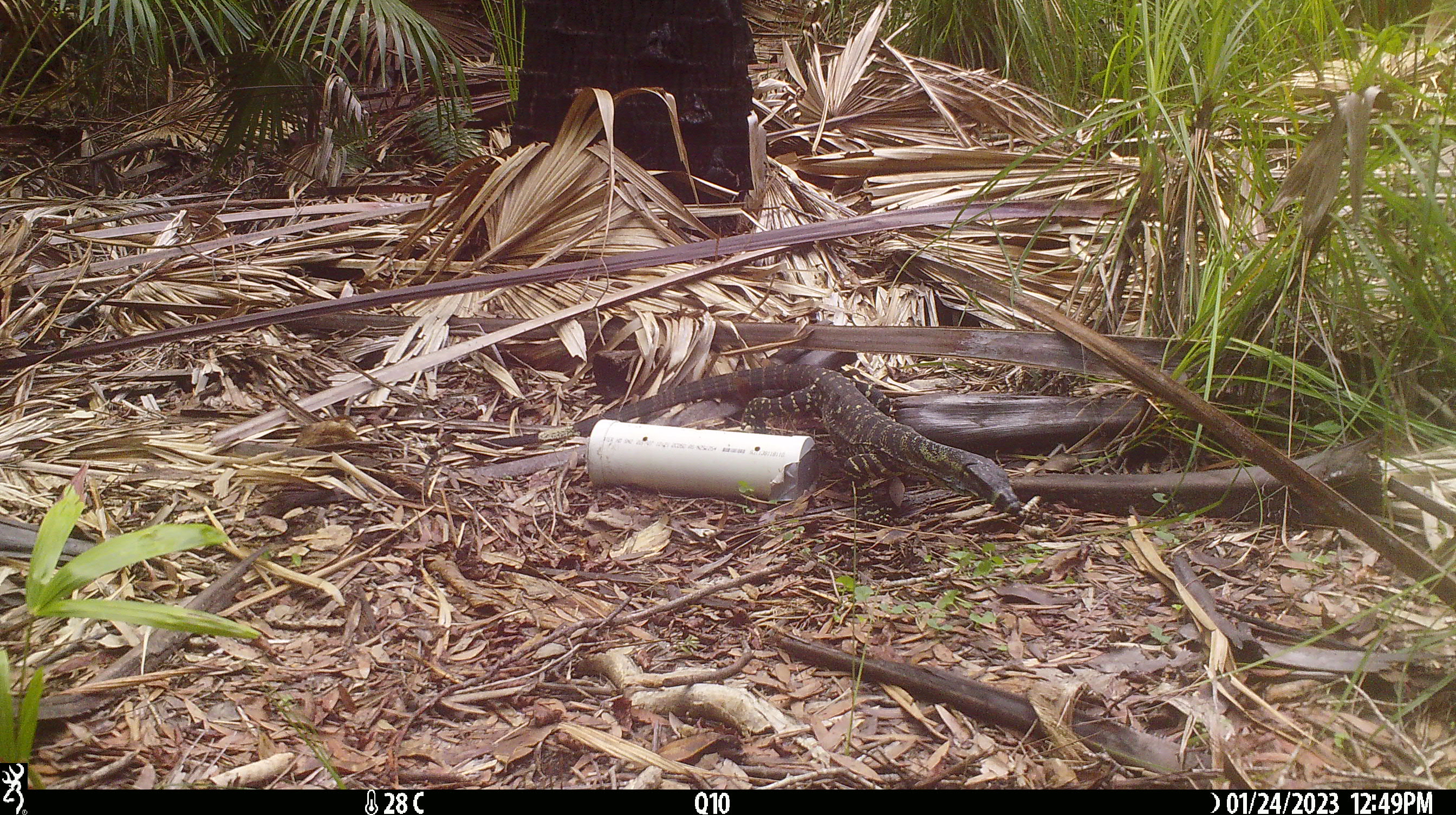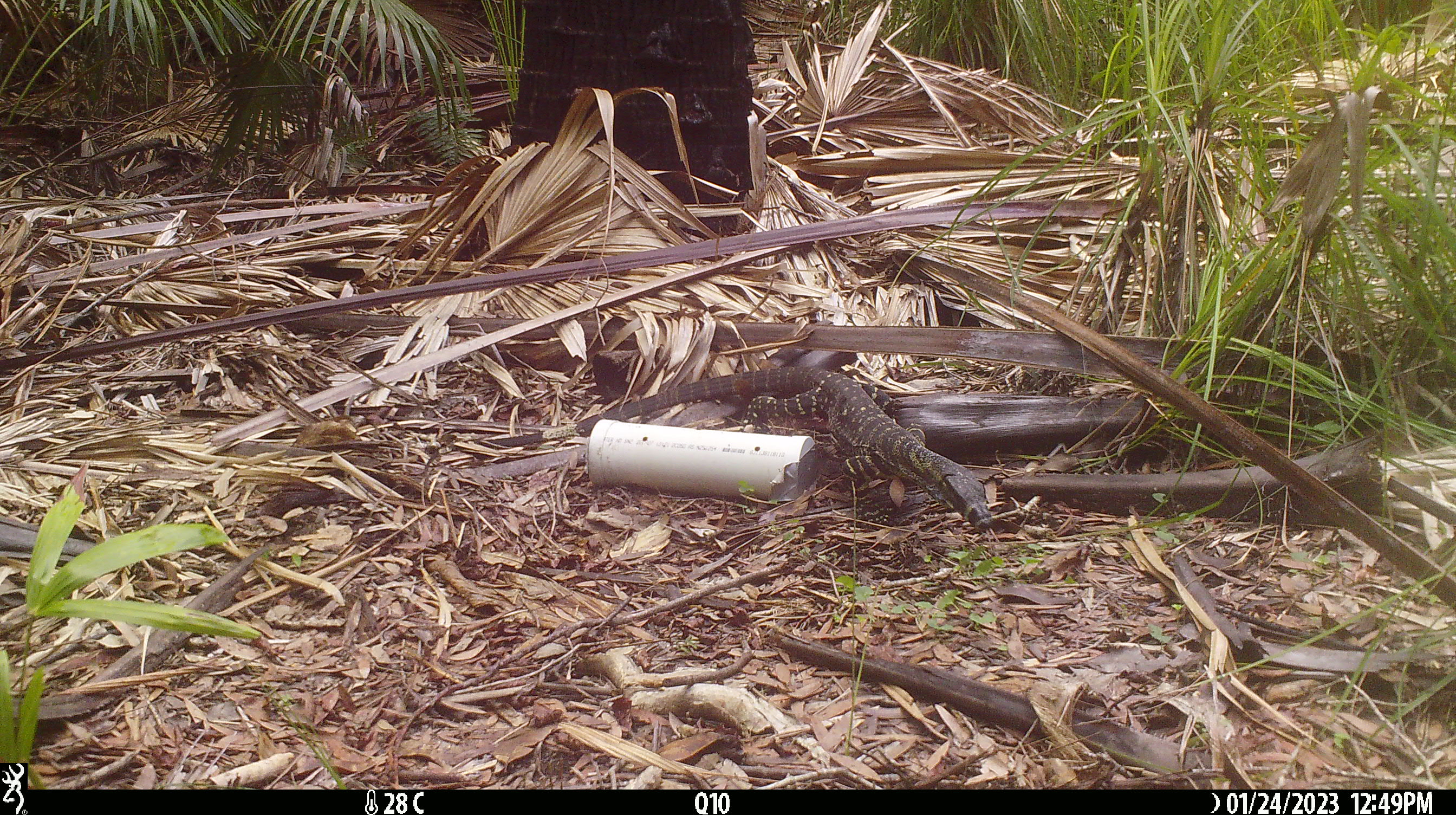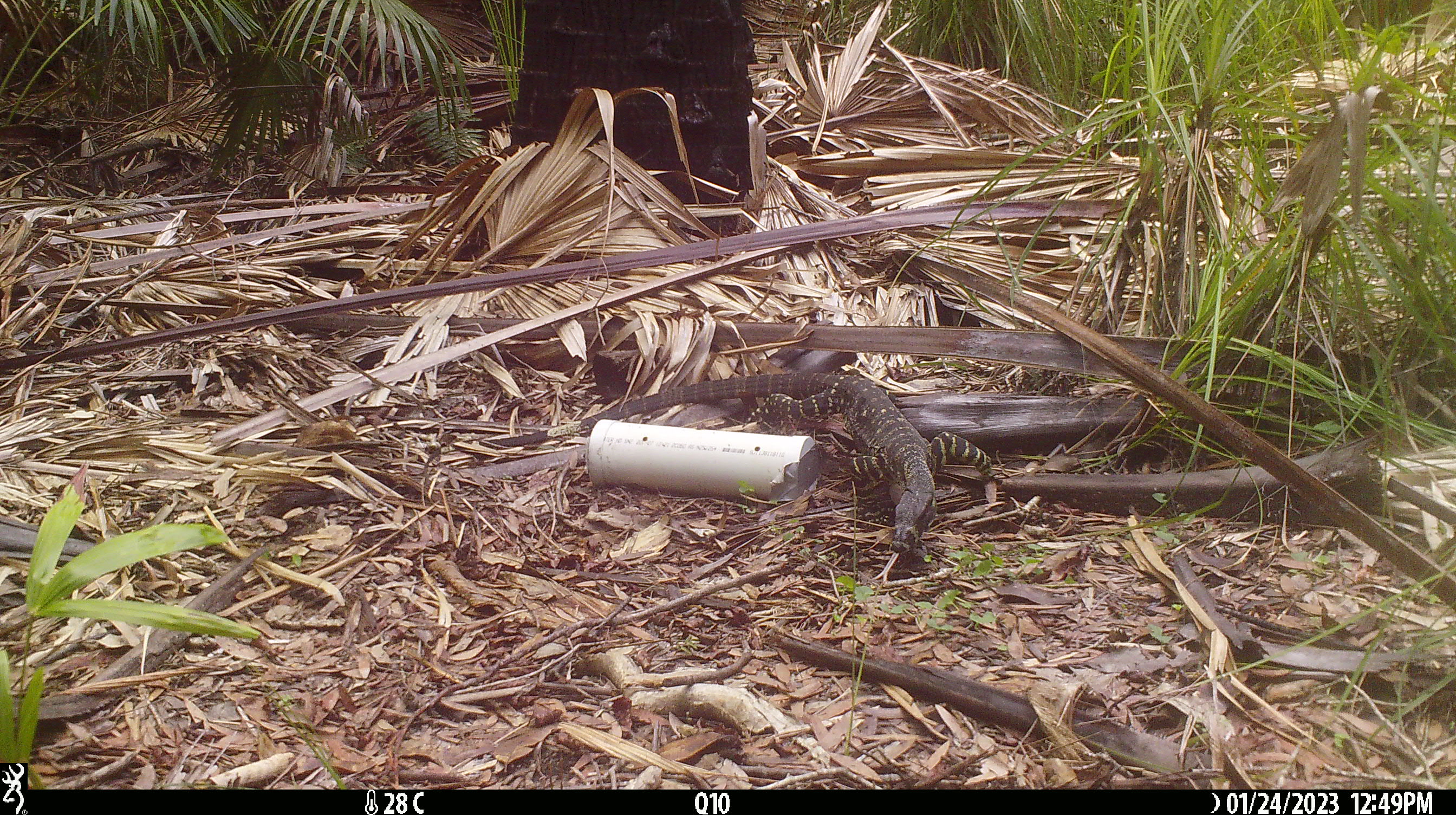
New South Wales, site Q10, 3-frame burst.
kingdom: Animalia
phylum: Chordata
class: Reptilia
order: Squamata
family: Varanidae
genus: Varanus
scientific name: Varanus varius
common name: lace monitor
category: goanna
Goanna (lace monitor) (Varanus varius).